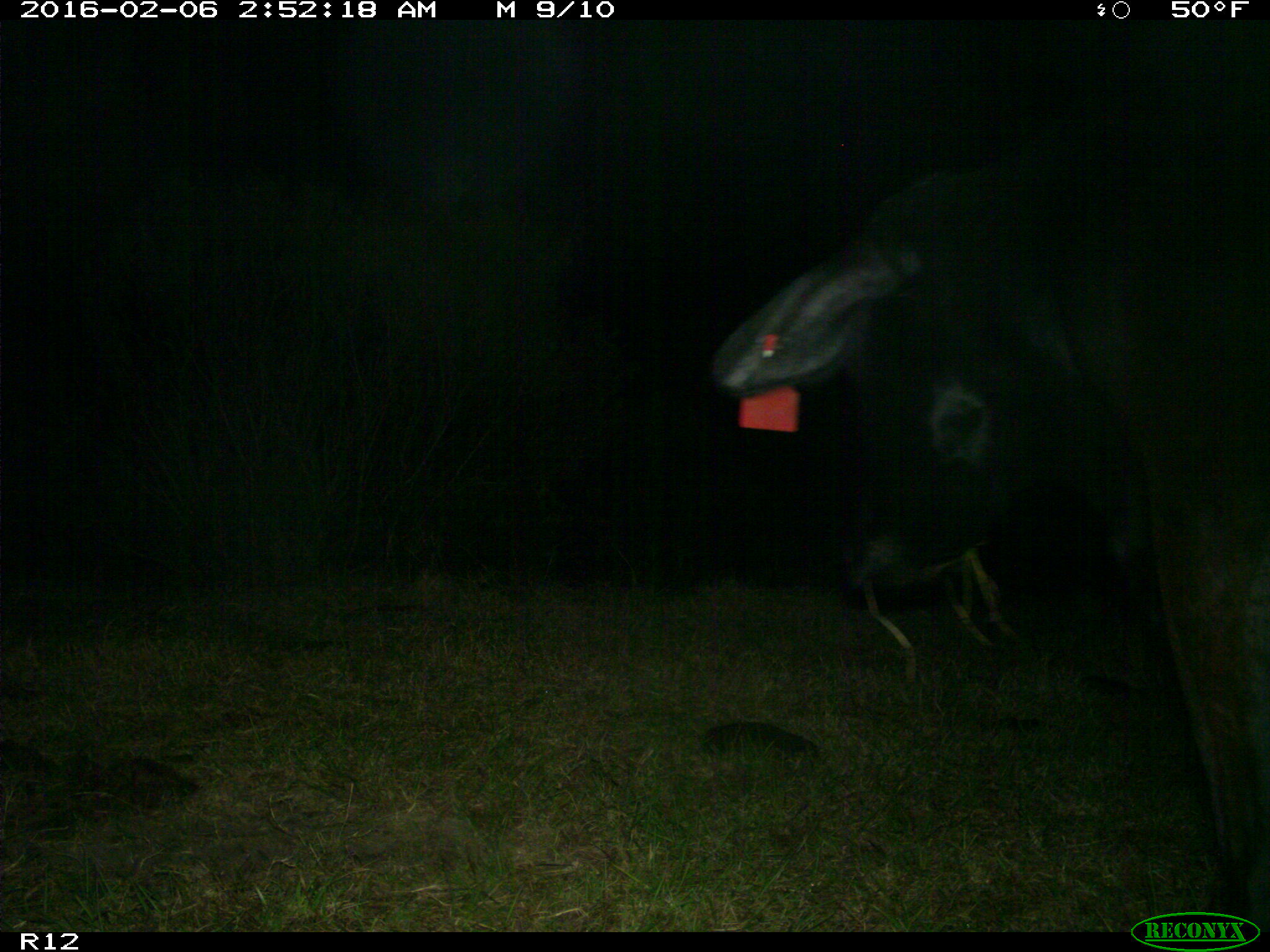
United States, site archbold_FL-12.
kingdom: Animalia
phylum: Chordata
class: Mammalia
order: Artiodactyla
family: Bovidae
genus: Bos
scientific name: Bos taurus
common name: domestic cow